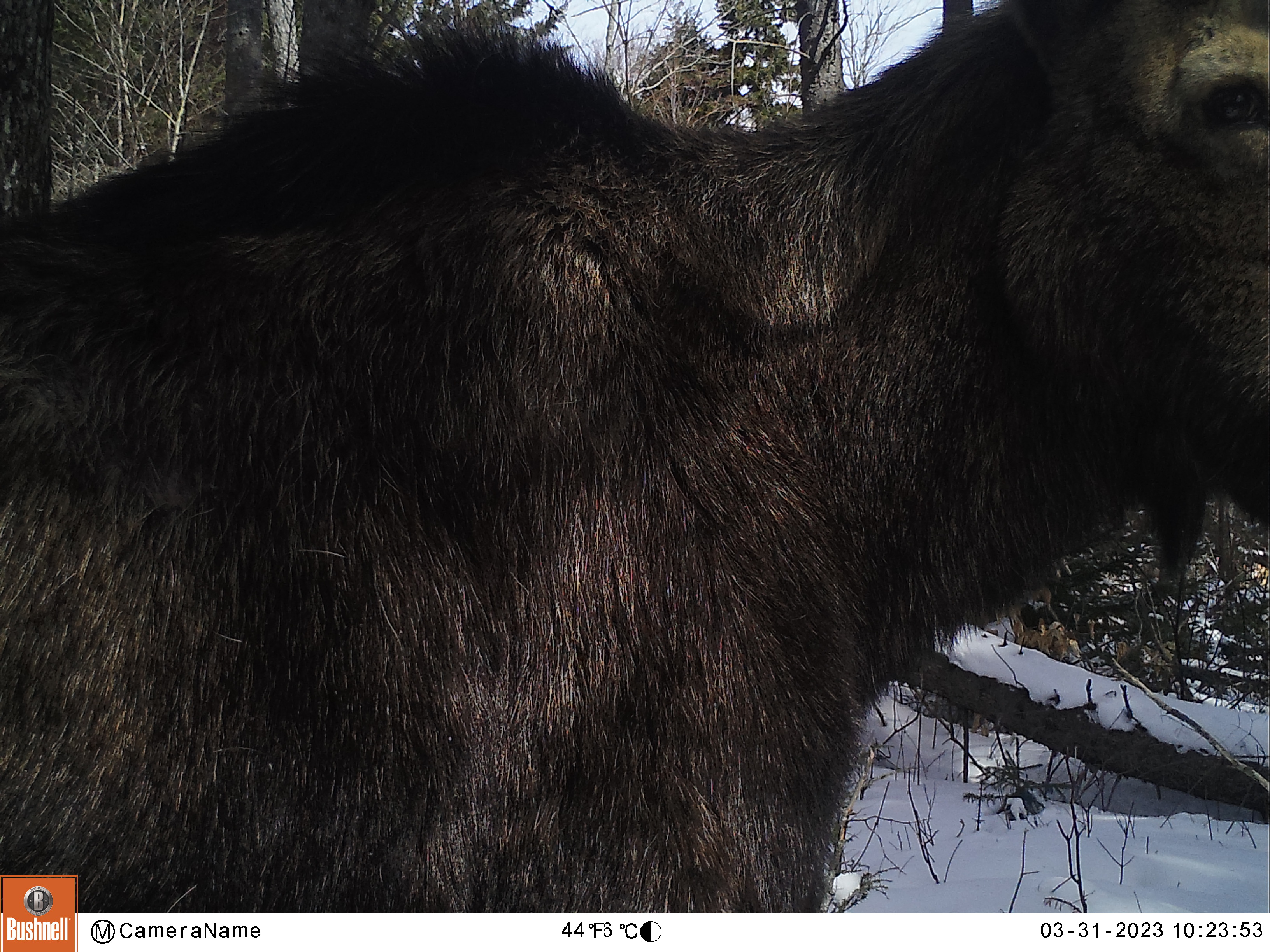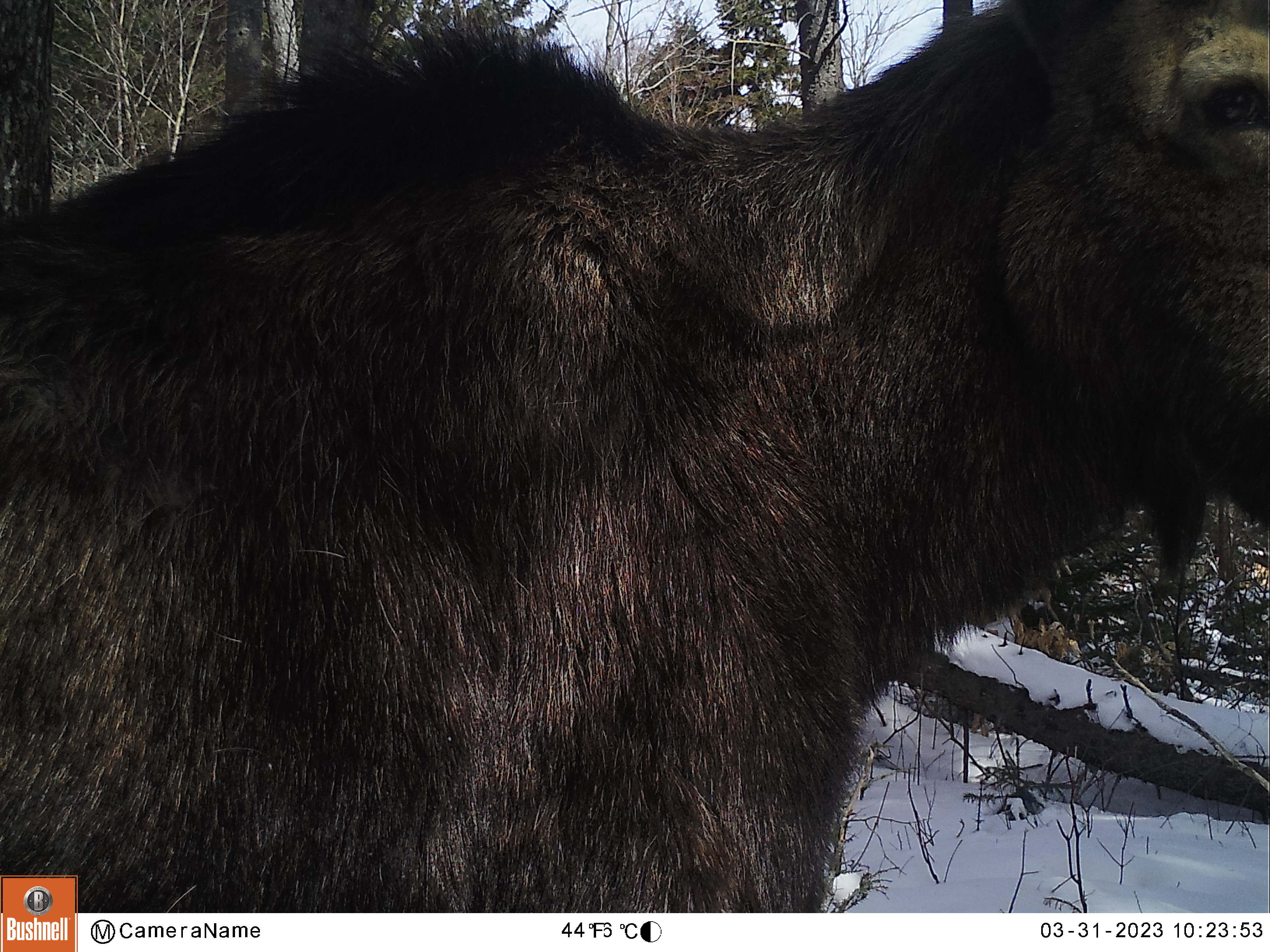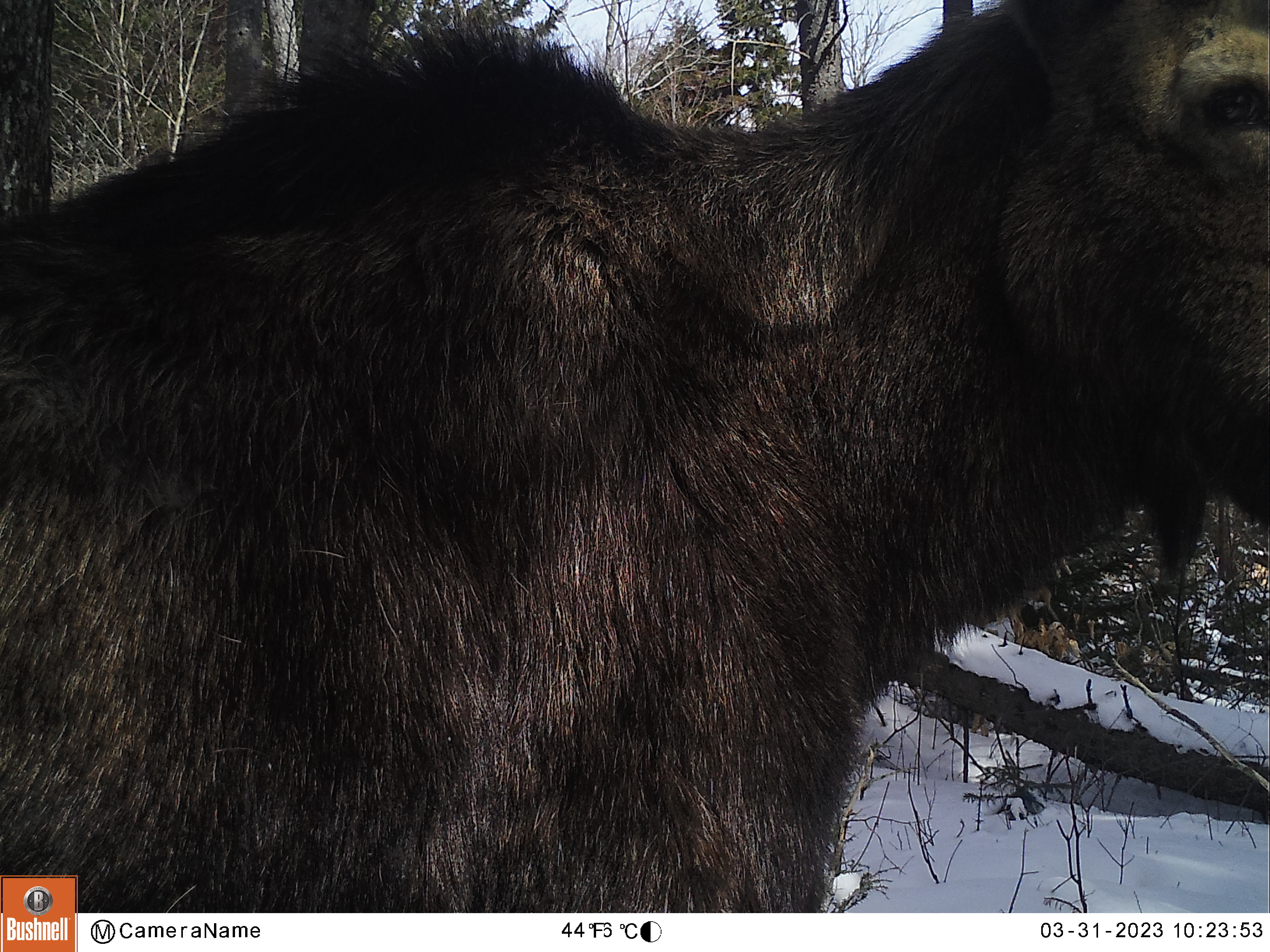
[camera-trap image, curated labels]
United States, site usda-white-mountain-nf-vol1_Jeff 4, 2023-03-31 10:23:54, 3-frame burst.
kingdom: Animalia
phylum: Chordata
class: Mammalia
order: Artiodactyla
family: Cervidae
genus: Alces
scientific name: Alces alces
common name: moose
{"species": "moose (Alces alces)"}